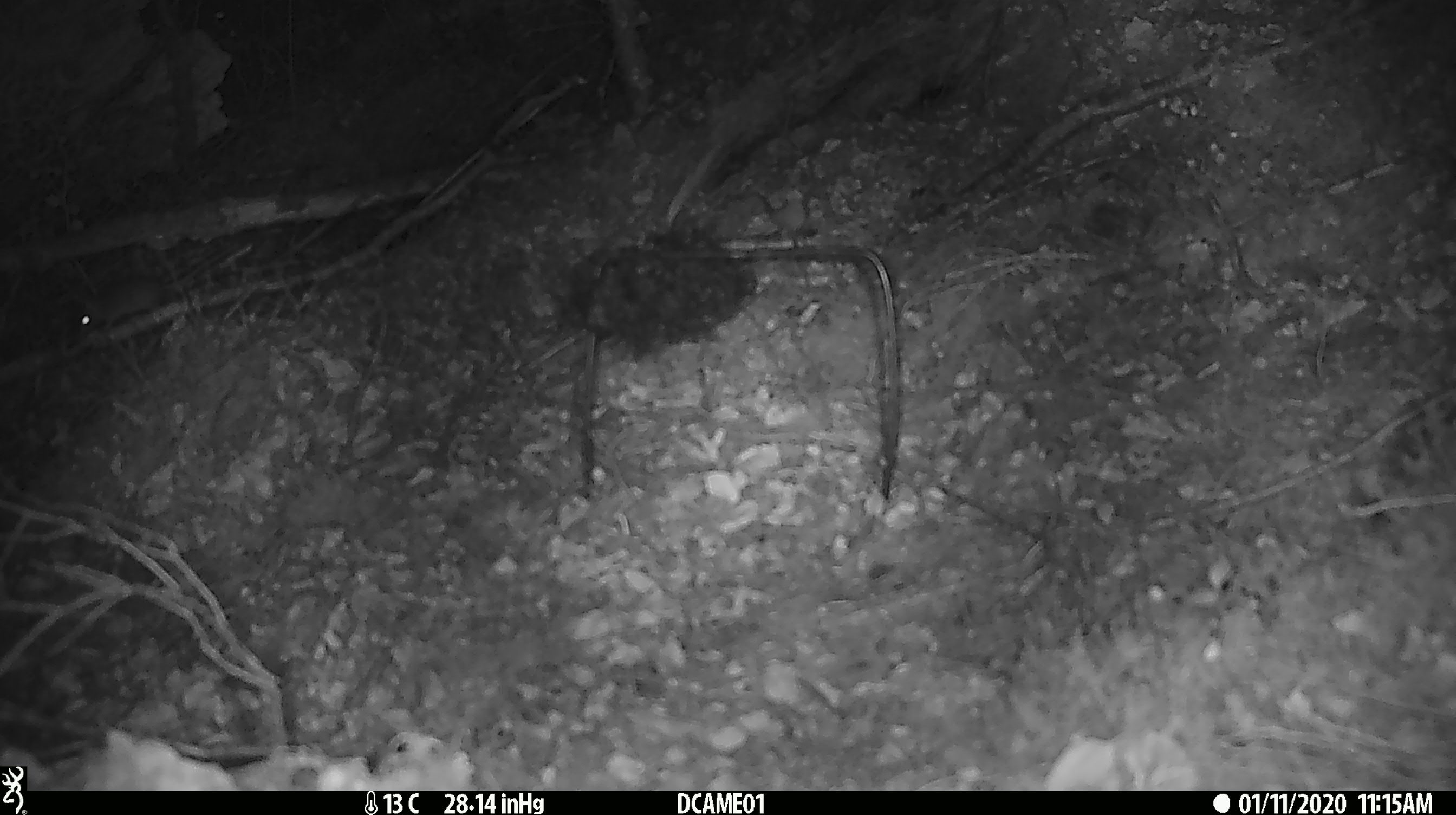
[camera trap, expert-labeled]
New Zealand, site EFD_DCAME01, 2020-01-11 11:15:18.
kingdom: Animalia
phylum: Chordata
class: Mammalia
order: Rodentia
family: Muridae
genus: Mus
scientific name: Mus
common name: mouse